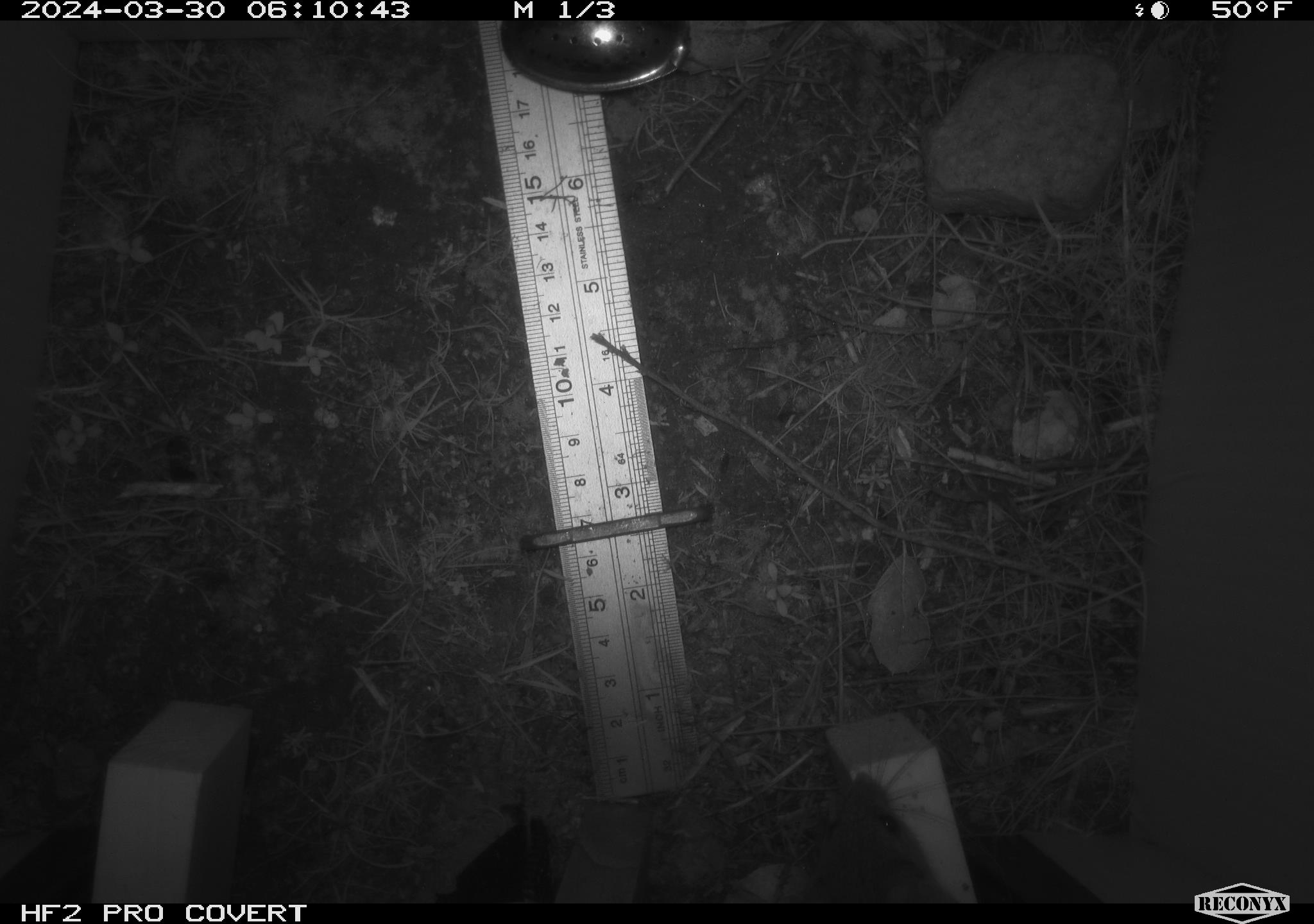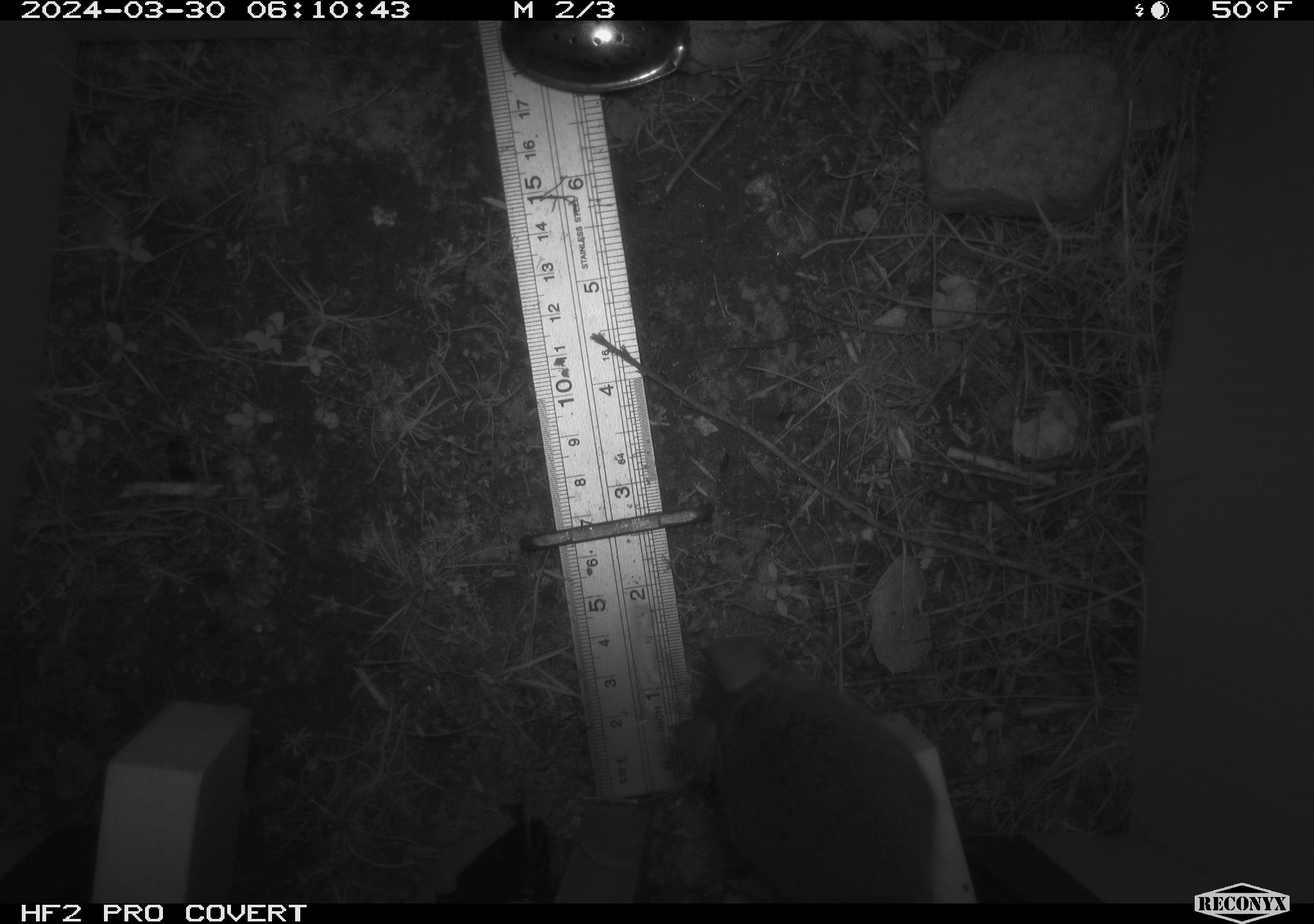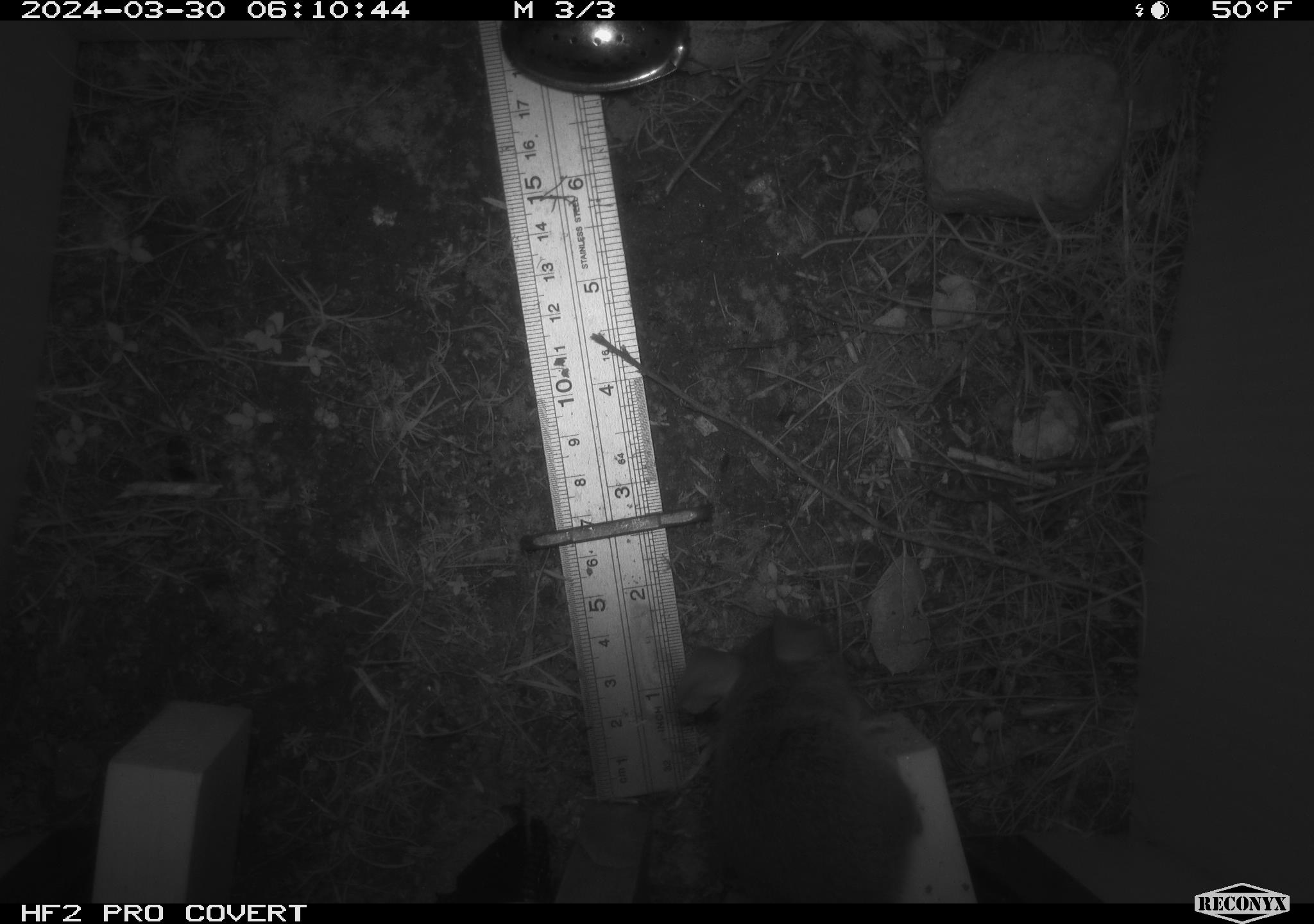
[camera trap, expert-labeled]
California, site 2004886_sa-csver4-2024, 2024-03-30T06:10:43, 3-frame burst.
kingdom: Animalia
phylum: Chordata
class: Mammalia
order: Rodentia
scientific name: Rodentia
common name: mouse species